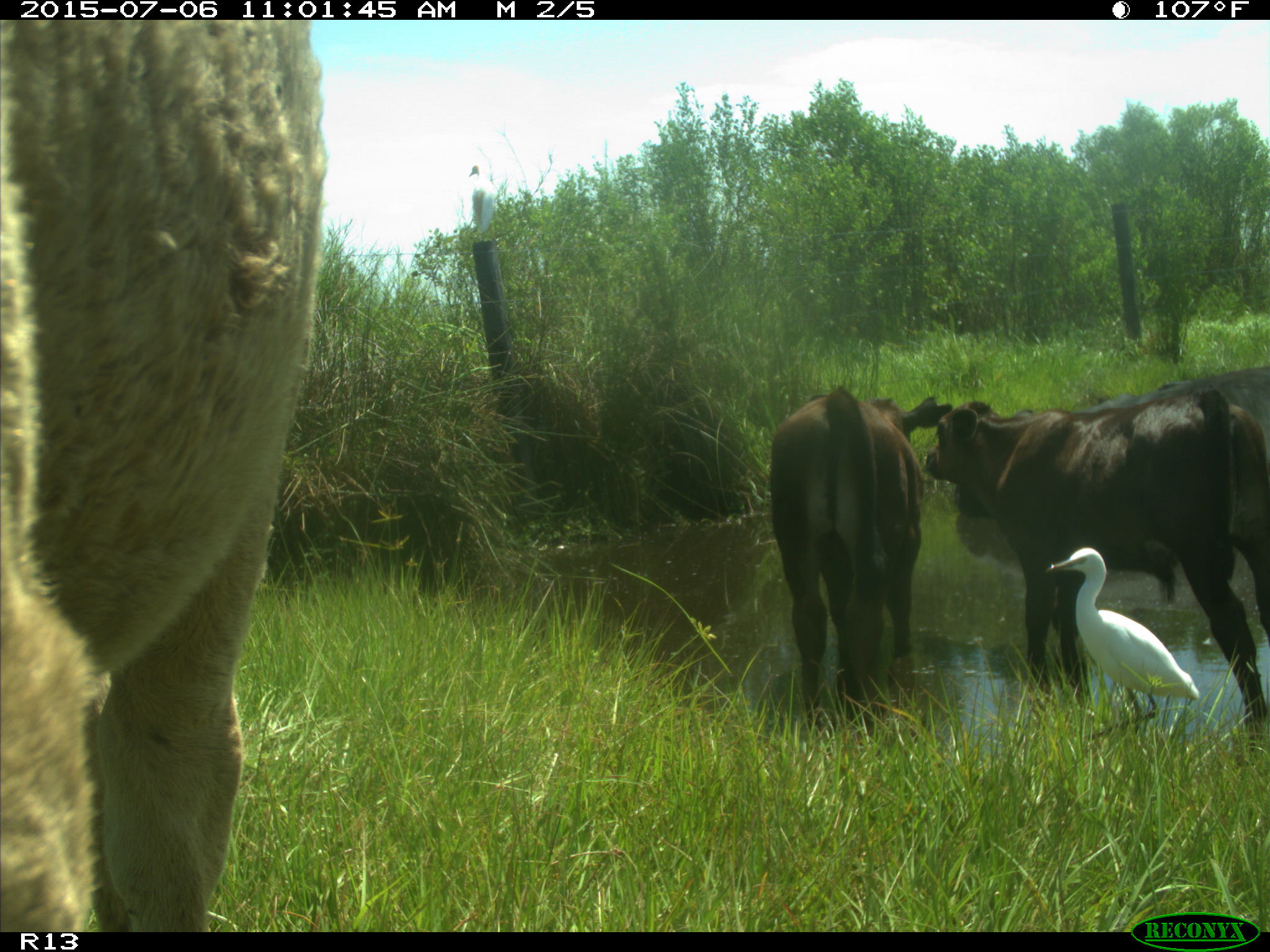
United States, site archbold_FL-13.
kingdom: Animalia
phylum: Chordata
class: Mammalia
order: Artiodactyla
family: Bovidae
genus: Bos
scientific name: Bos taurus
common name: domestic cow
Bos taurus (domestic cow).